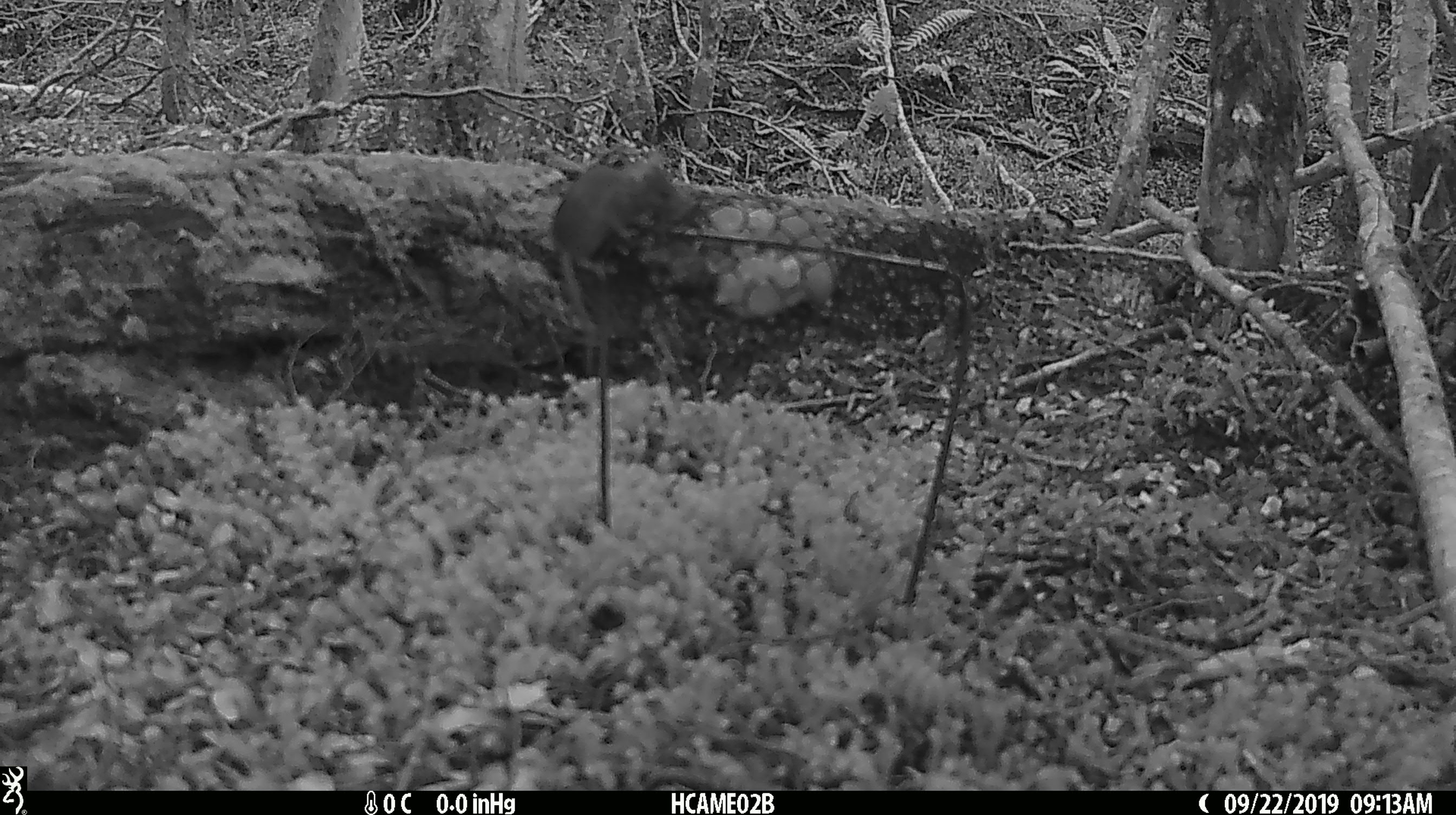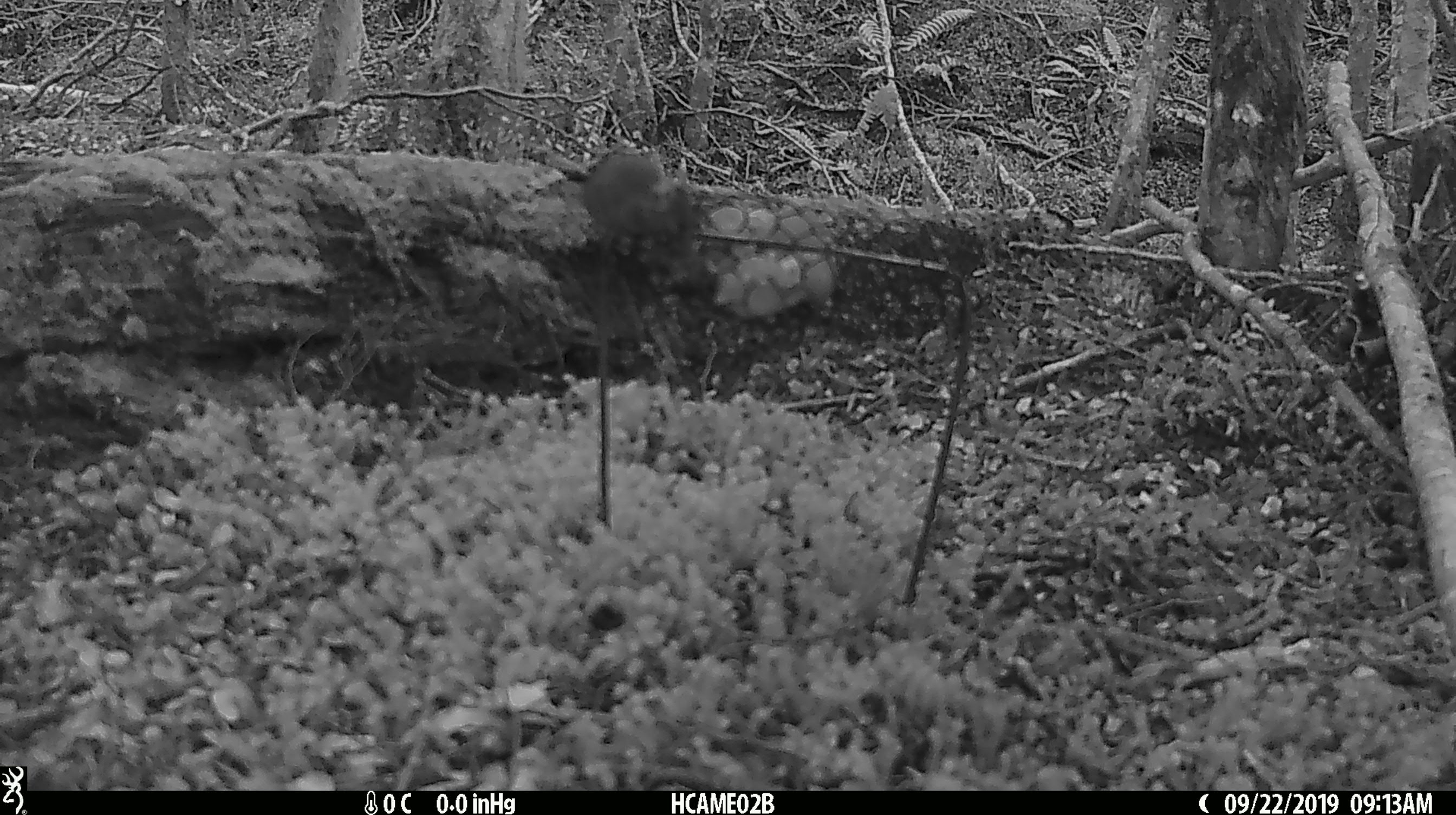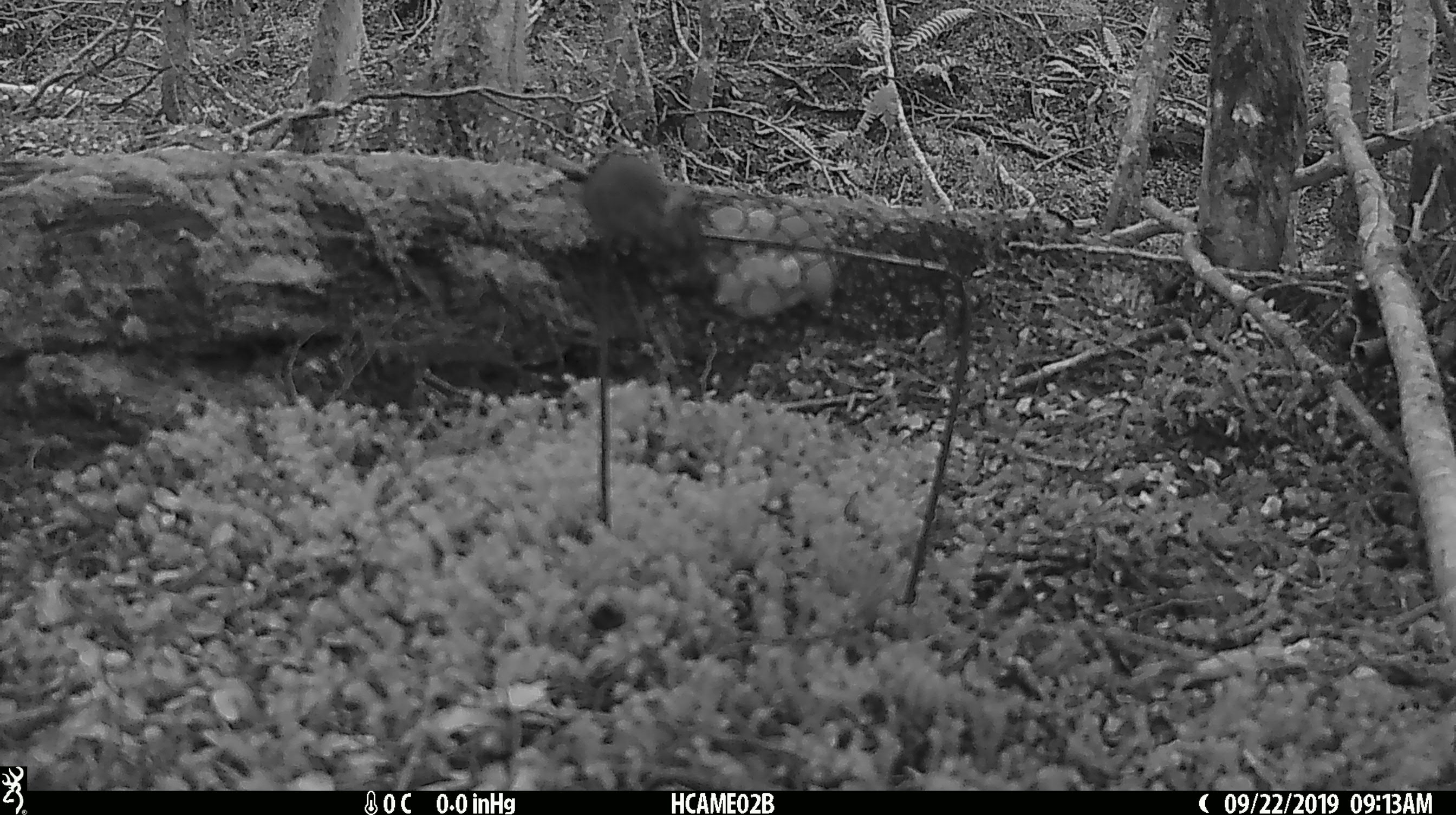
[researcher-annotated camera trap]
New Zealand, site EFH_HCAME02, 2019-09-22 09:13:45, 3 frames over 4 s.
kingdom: Animalia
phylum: Chordata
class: Mammalia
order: Rodentia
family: Muridae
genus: Mus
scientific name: Mus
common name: mouse